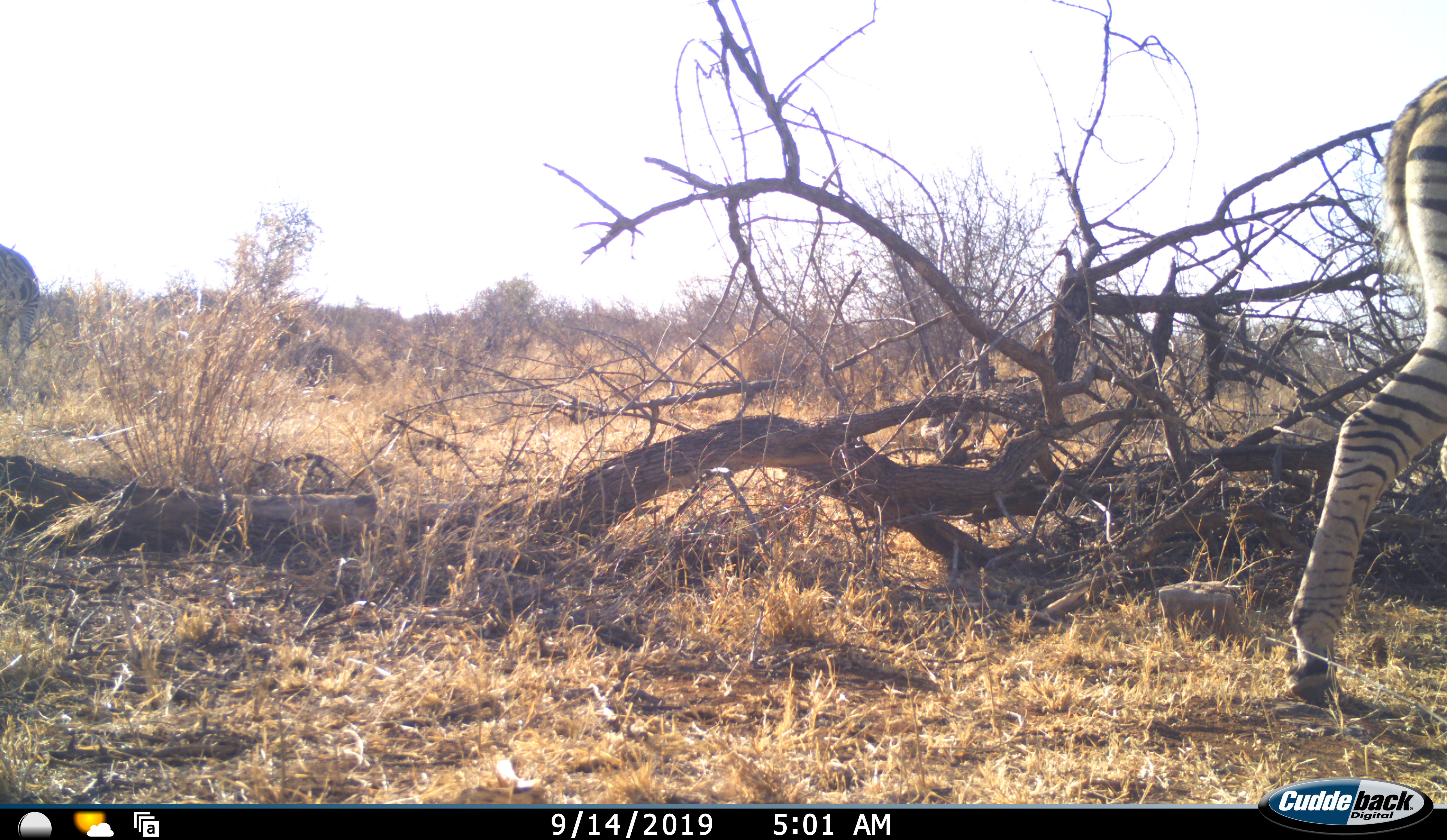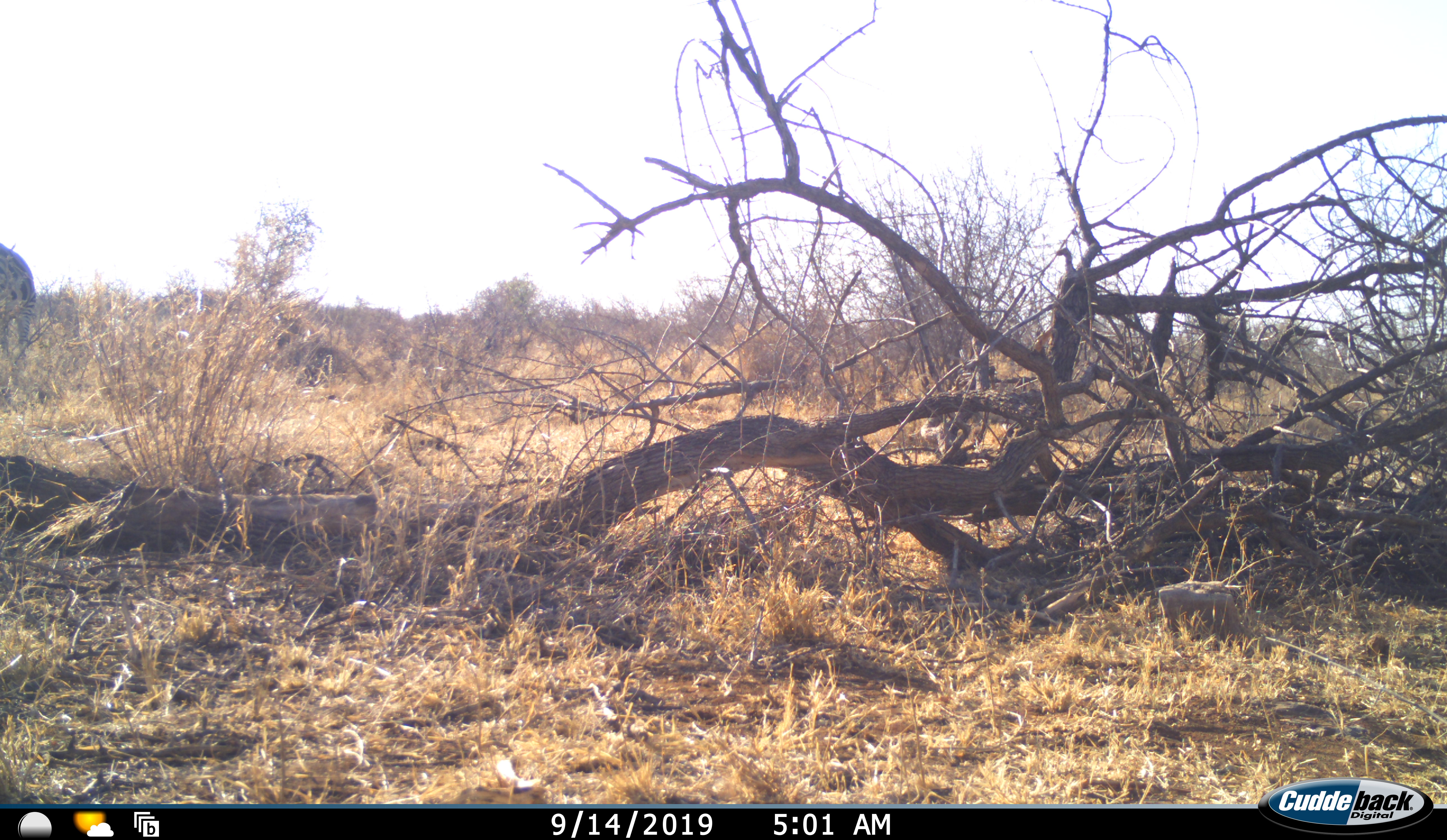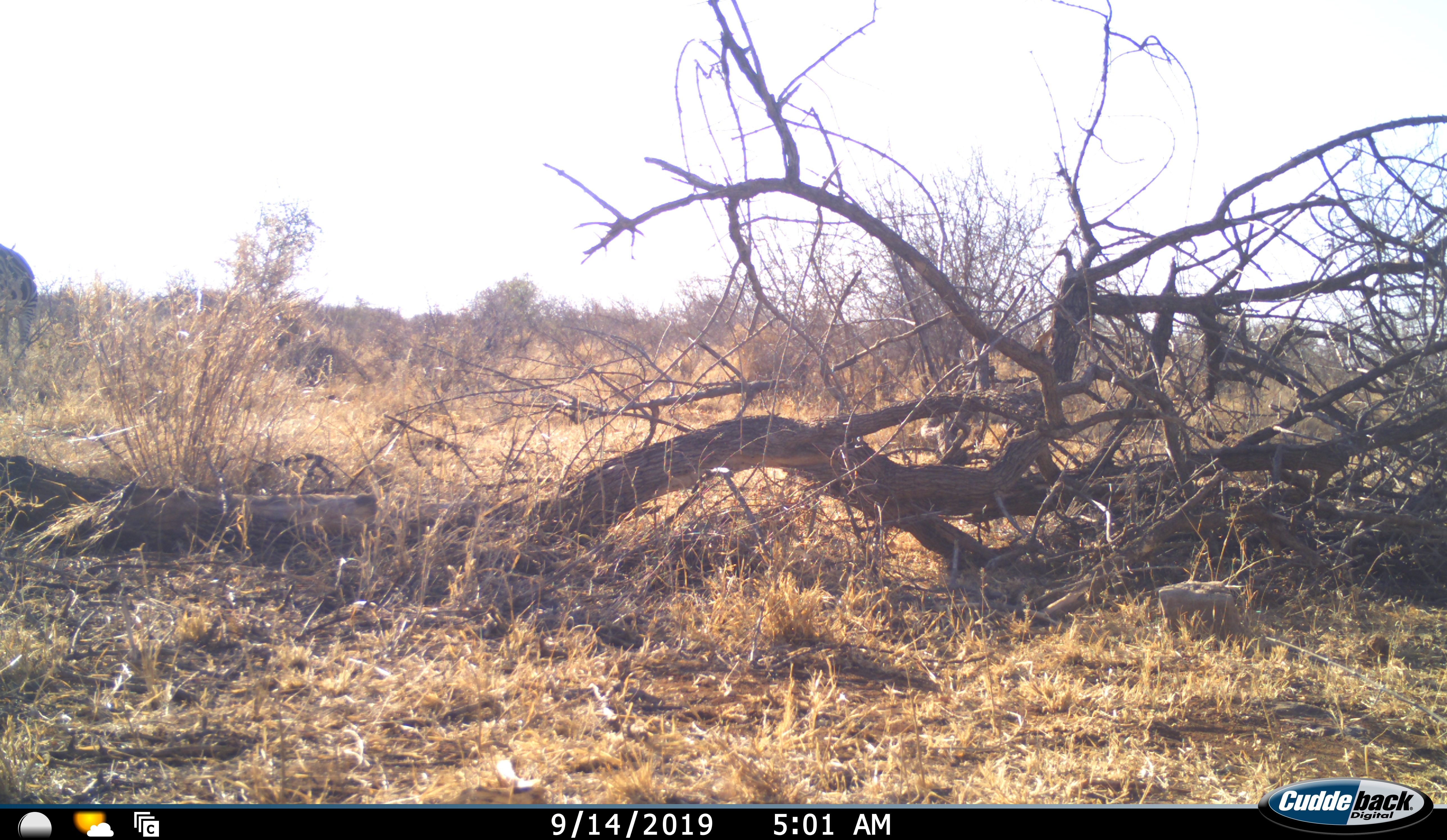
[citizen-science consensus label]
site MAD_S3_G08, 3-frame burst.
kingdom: Animalia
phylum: Chordata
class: Mammalia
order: Perissodactyla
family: Equidae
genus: Equus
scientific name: Equus quagga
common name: plains zebra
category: zebraplains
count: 2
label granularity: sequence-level